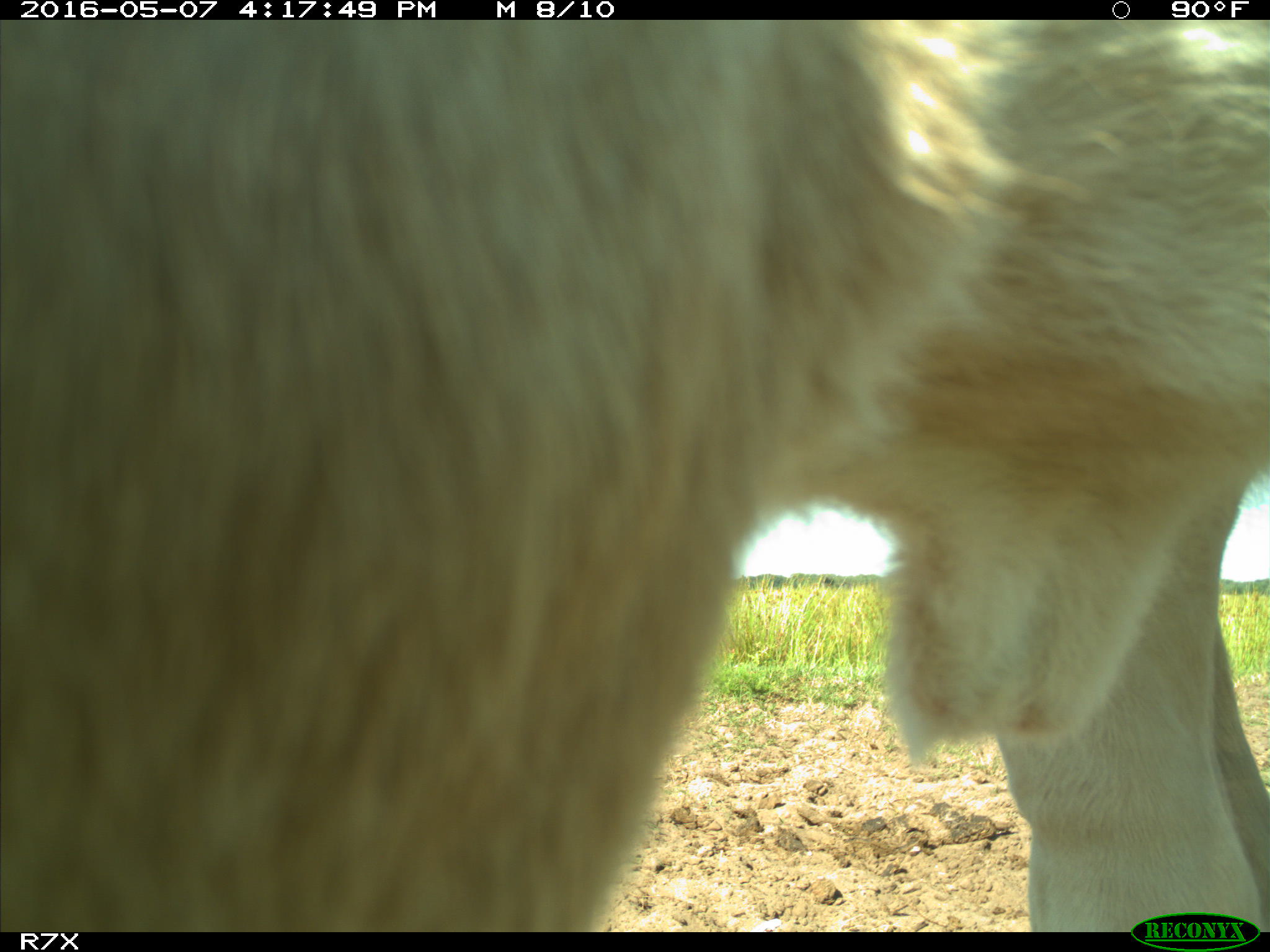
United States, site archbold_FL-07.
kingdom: Animalia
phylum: Chordata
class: Mammalia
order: Artiodactyla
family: Bovidae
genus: Bos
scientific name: Bos taurus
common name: domestic cow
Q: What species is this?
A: Bos taurus (domestic cow).